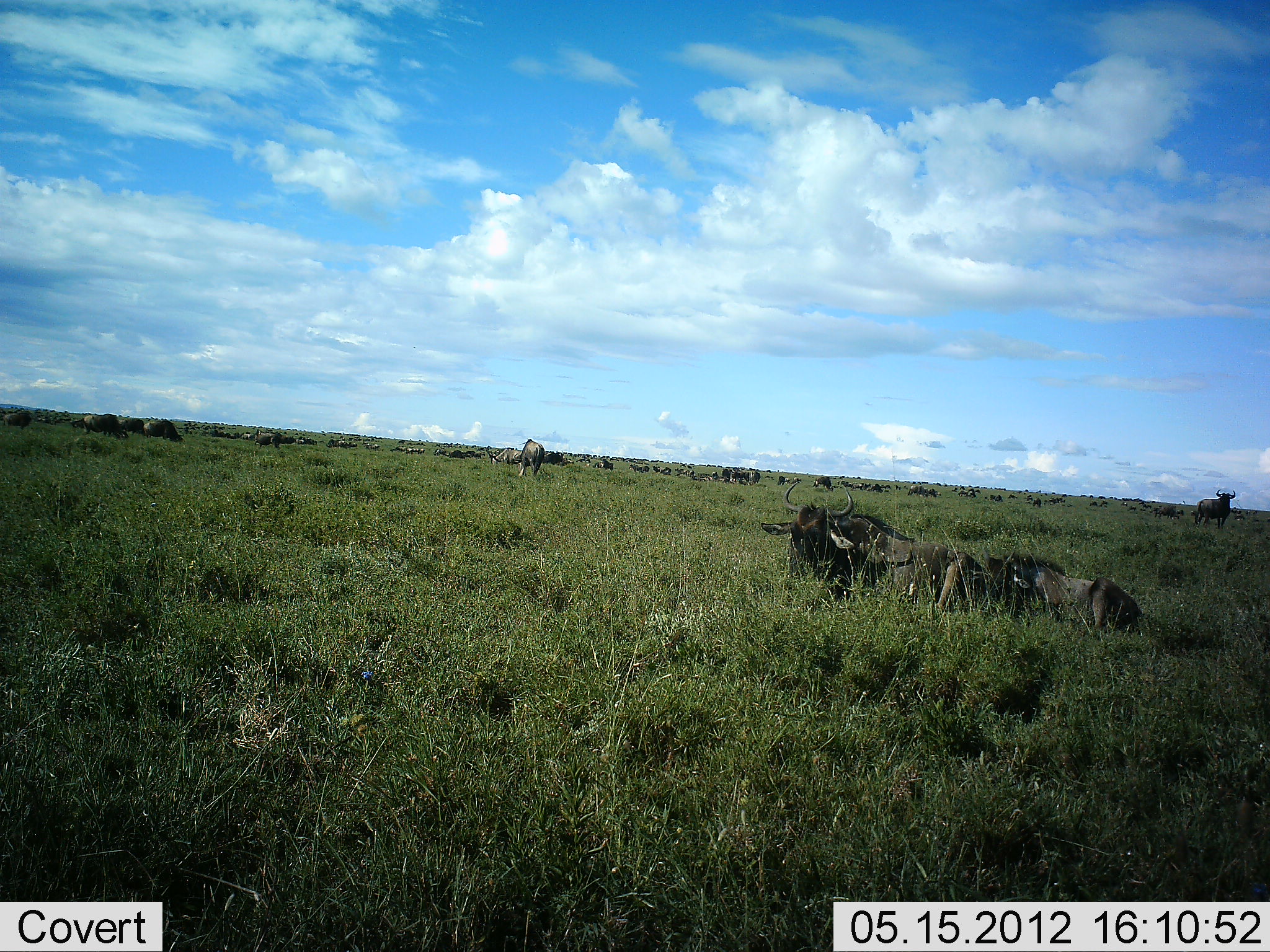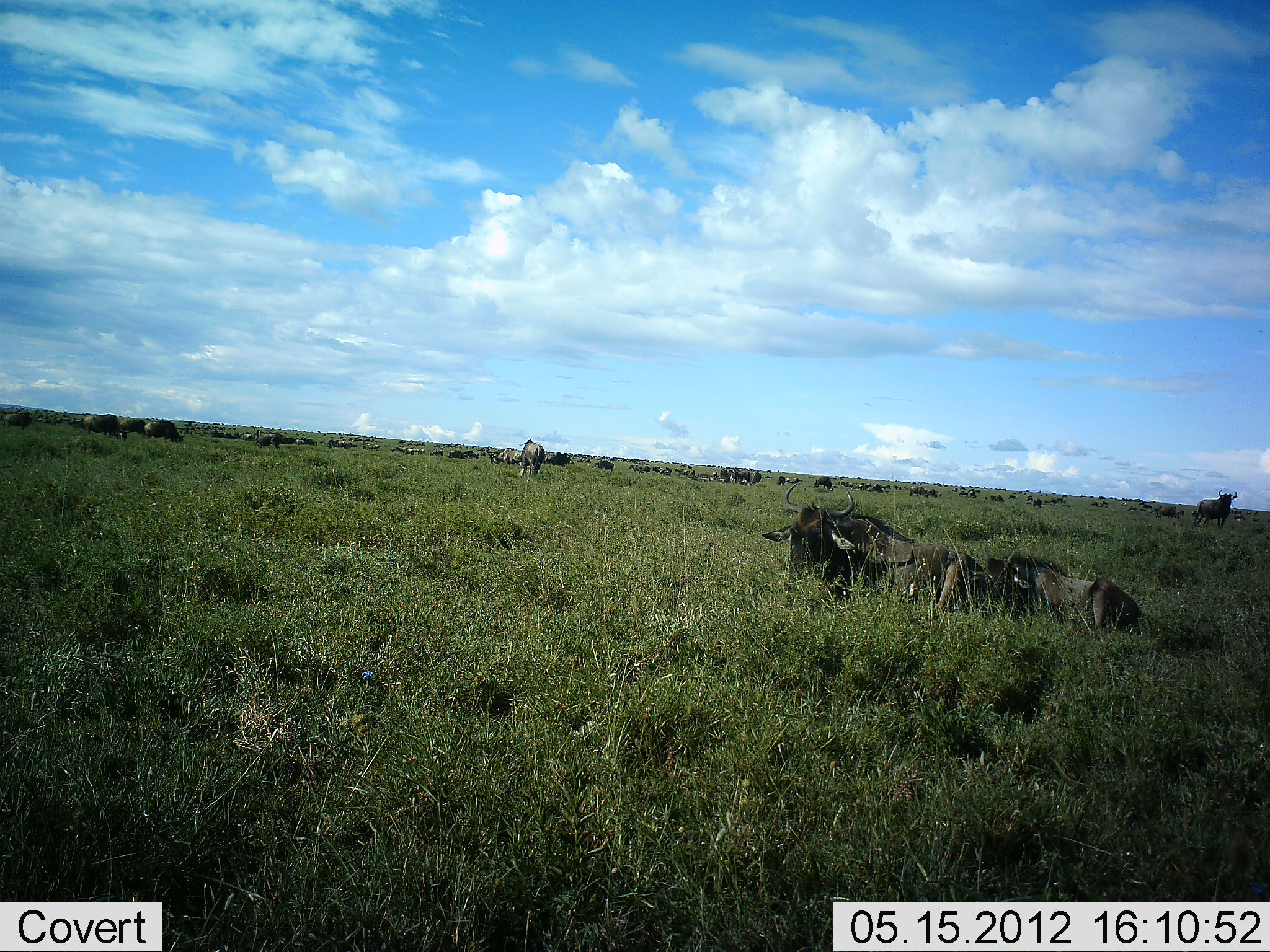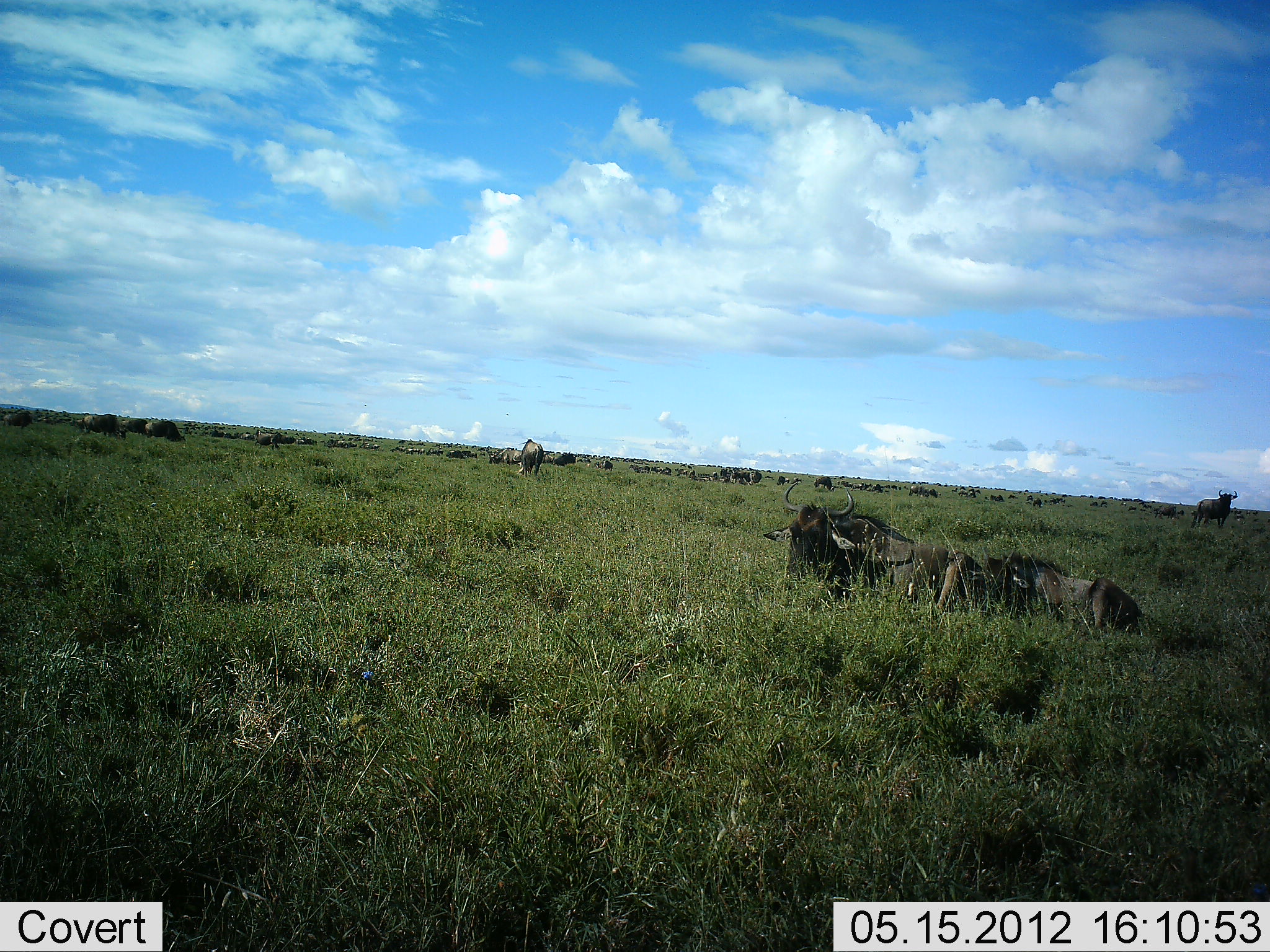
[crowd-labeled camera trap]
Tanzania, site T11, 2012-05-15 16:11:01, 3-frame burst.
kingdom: Animalia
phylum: Chordata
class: Mammalia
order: Artiodactyla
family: Bovidae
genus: Connochaetes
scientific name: Connochaetes taurinus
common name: blue wildebeest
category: wildebeest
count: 51+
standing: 60%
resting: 90%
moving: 40%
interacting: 10%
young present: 10%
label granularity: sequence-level